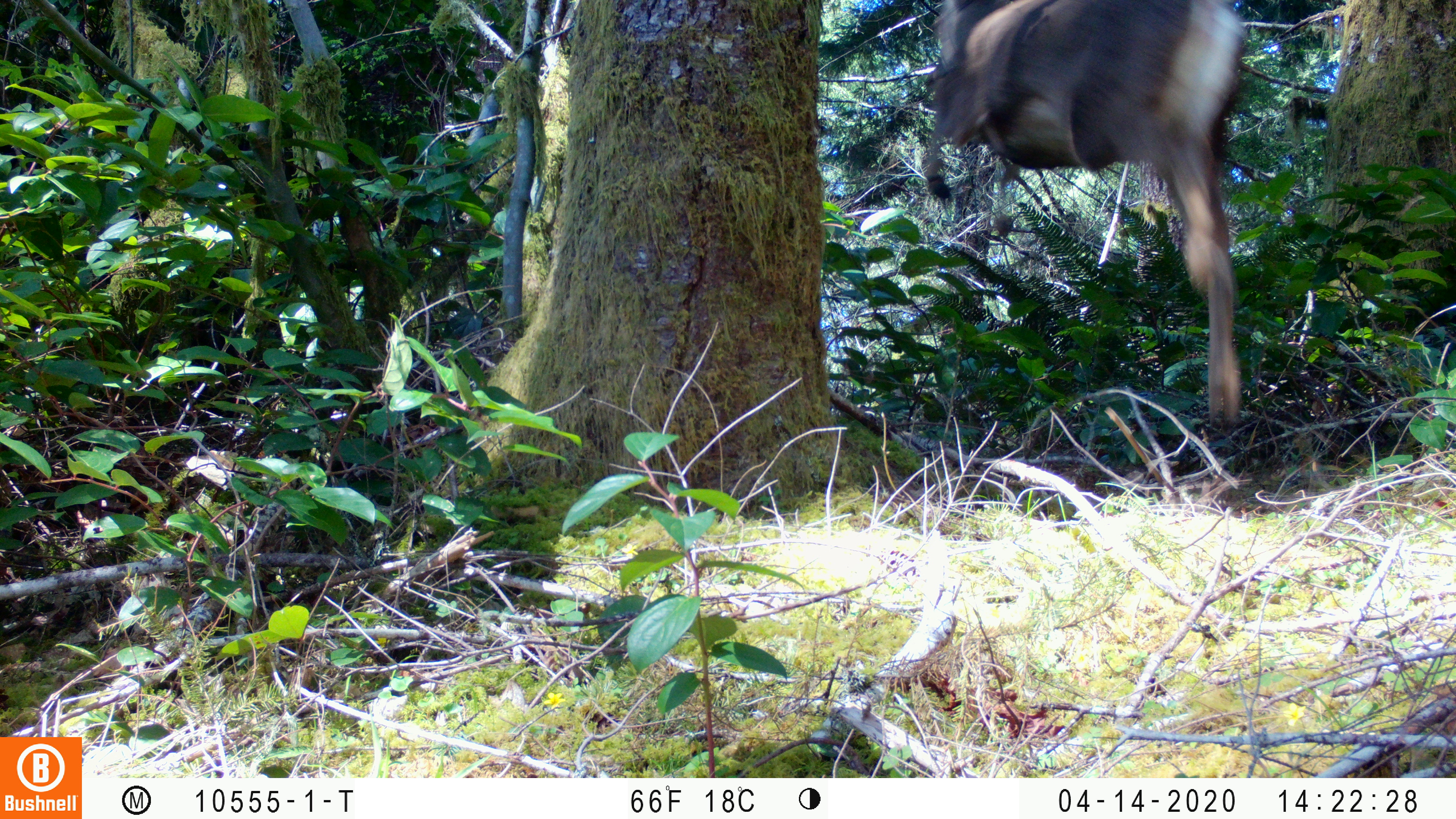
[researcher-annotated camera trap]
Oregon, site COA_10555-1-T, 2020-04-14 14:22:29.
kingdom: Animalia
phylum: Chordata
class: Mammalia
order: Artiodactyla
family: Cervidae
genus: Odocoileus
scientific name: Odocoileus hemionus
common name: black-tailed deer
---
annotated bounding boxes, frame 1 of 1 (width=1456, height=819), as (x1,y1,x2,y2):
black-tailed deer: (914,0,1257,427)